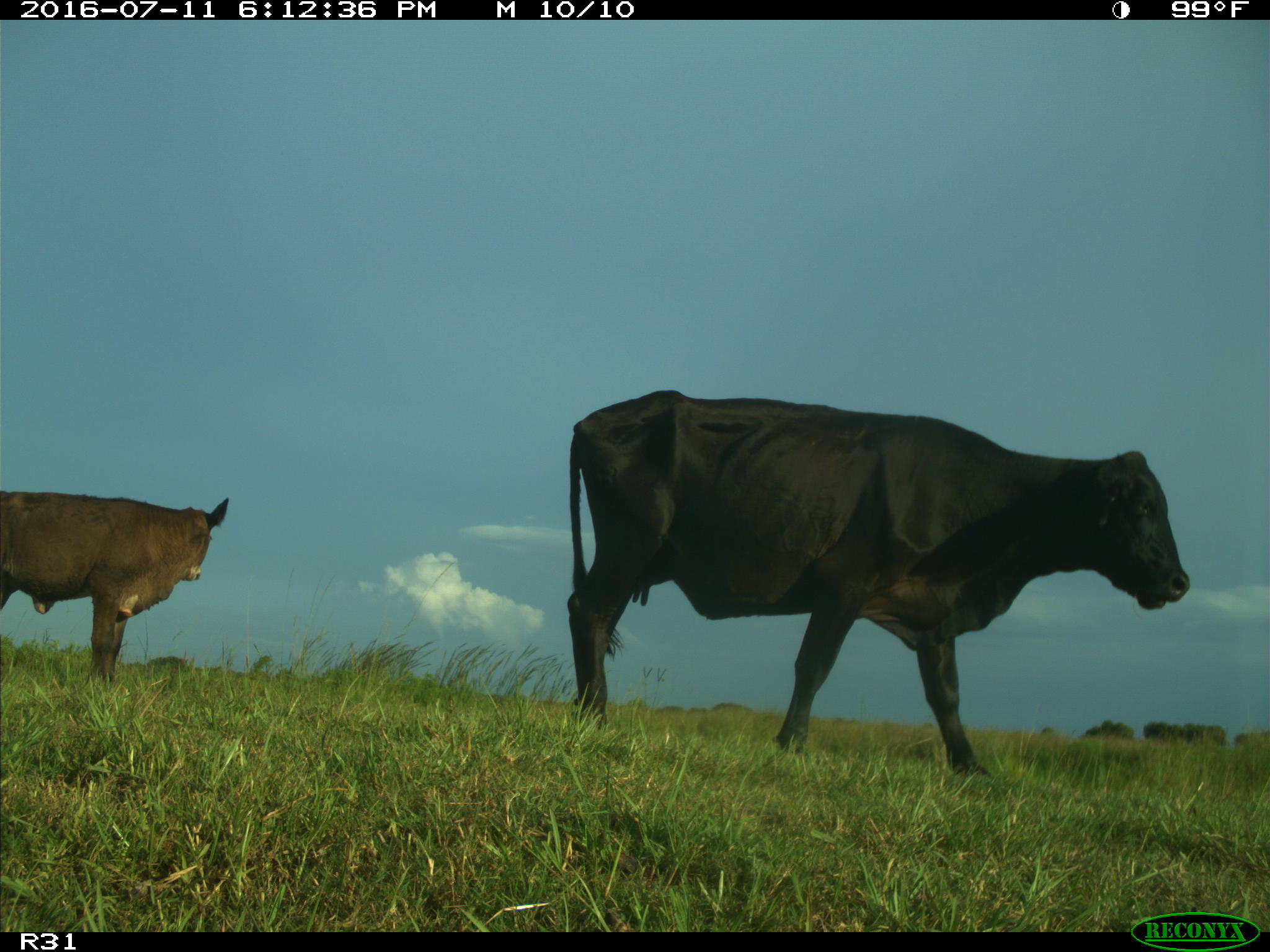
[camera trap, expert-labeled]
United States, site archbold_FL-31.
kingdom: Animalia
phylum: Chordata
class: Mammalia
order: Artiodactyla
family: Bovidae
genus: Bos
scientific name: Bos taurus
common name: domestic cow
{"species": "Bos taurus (domestic cow)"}